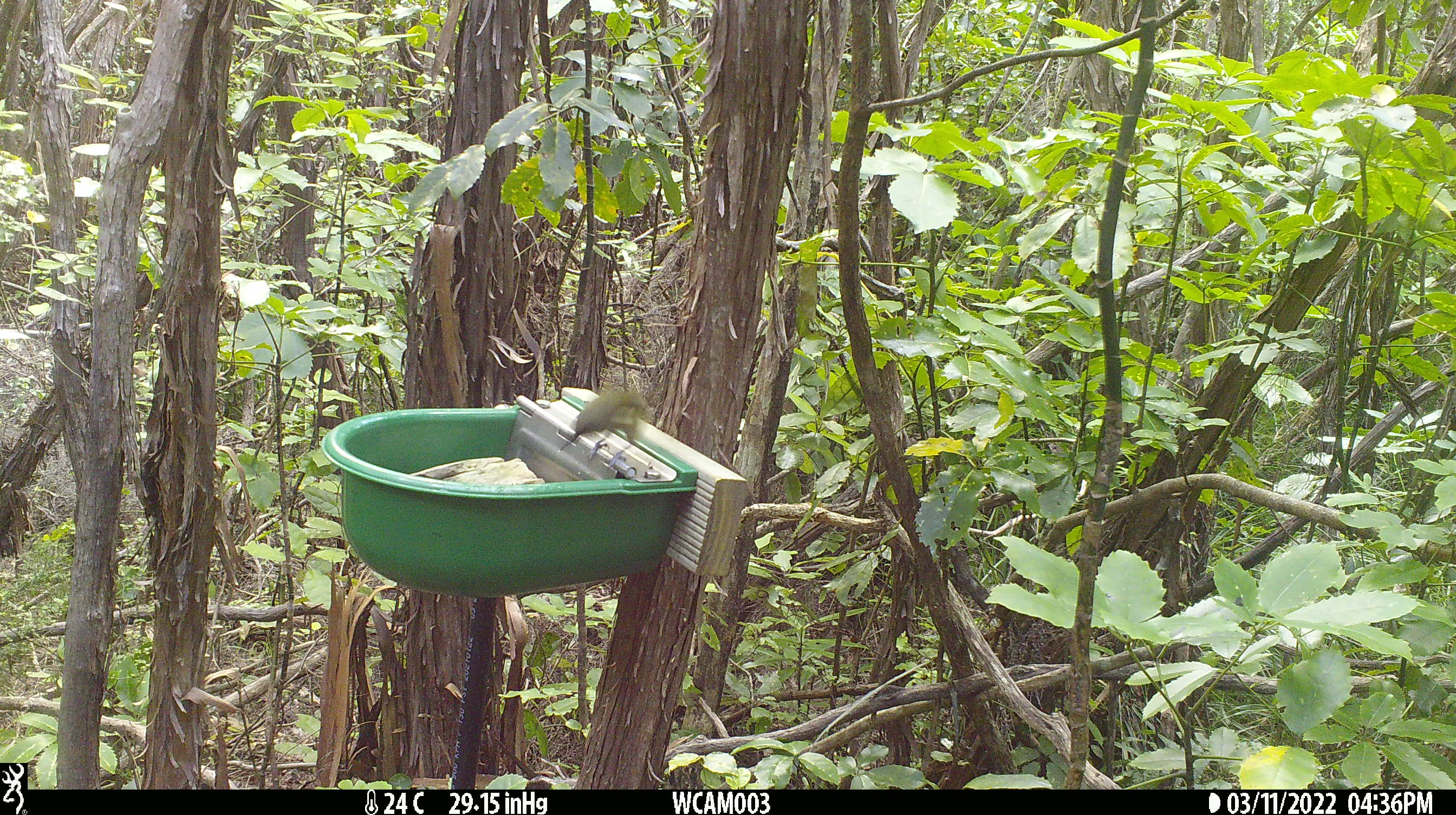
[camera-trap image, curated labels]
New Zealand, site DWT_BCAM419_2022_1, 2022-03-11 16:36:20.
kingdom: Animalia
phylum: Chordata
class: Aves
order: Passeriformes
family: Meliphagidae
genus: Anthornis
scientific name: Anthornis melanura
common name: new zealand bellbird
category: bellbird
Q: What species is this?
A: Bellbird (new zealand bellbird) (Anthornis melanura).